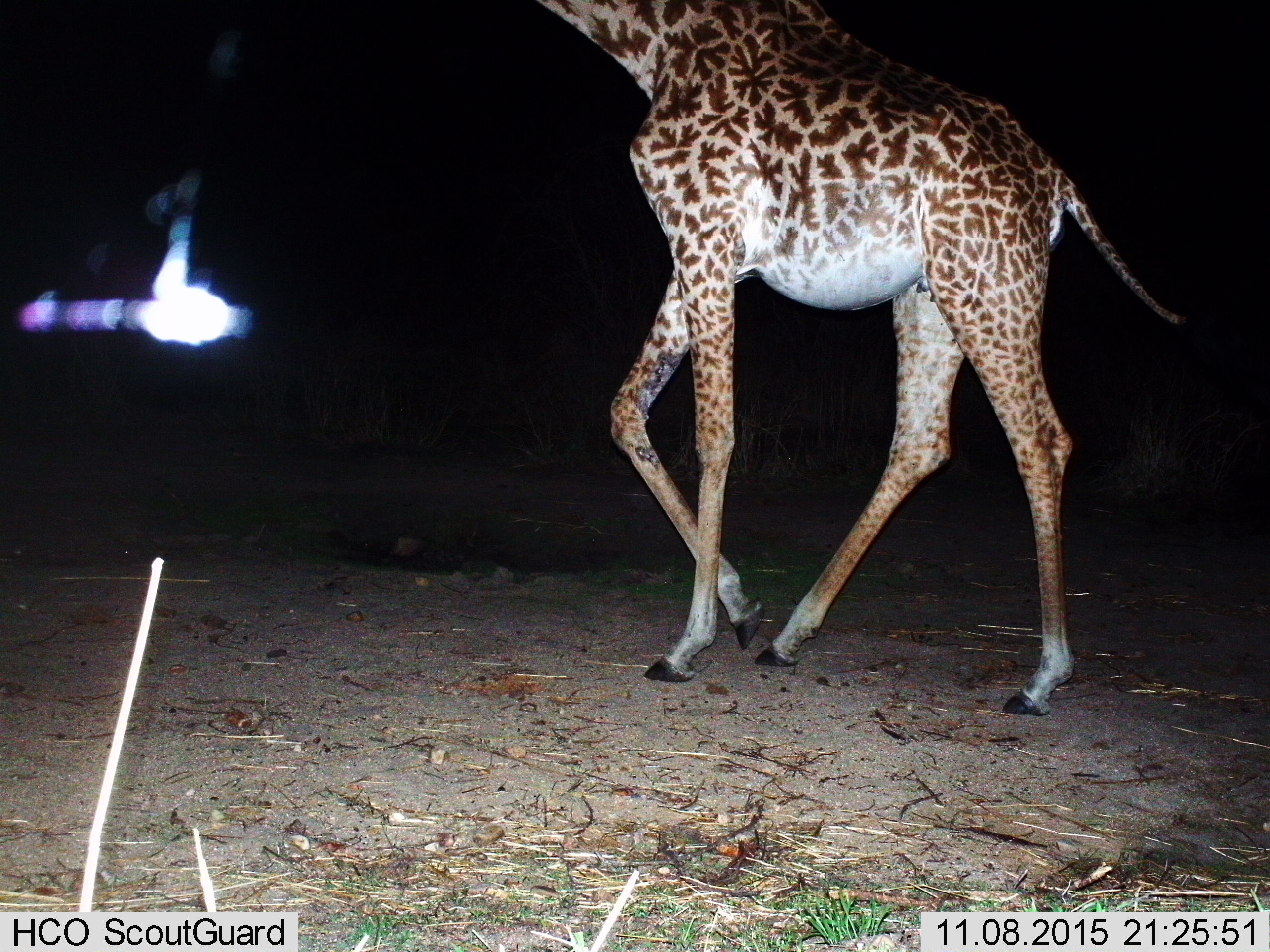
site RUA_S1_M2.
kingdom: Animalia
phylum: Chordata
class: Mammalia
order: Artiodactyla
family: Giraffidae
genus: Giraffa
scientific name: Giraffa camelopardalis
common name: giraffe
Giraffe (Giraffa camelopardalis), count 1. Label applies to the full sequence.